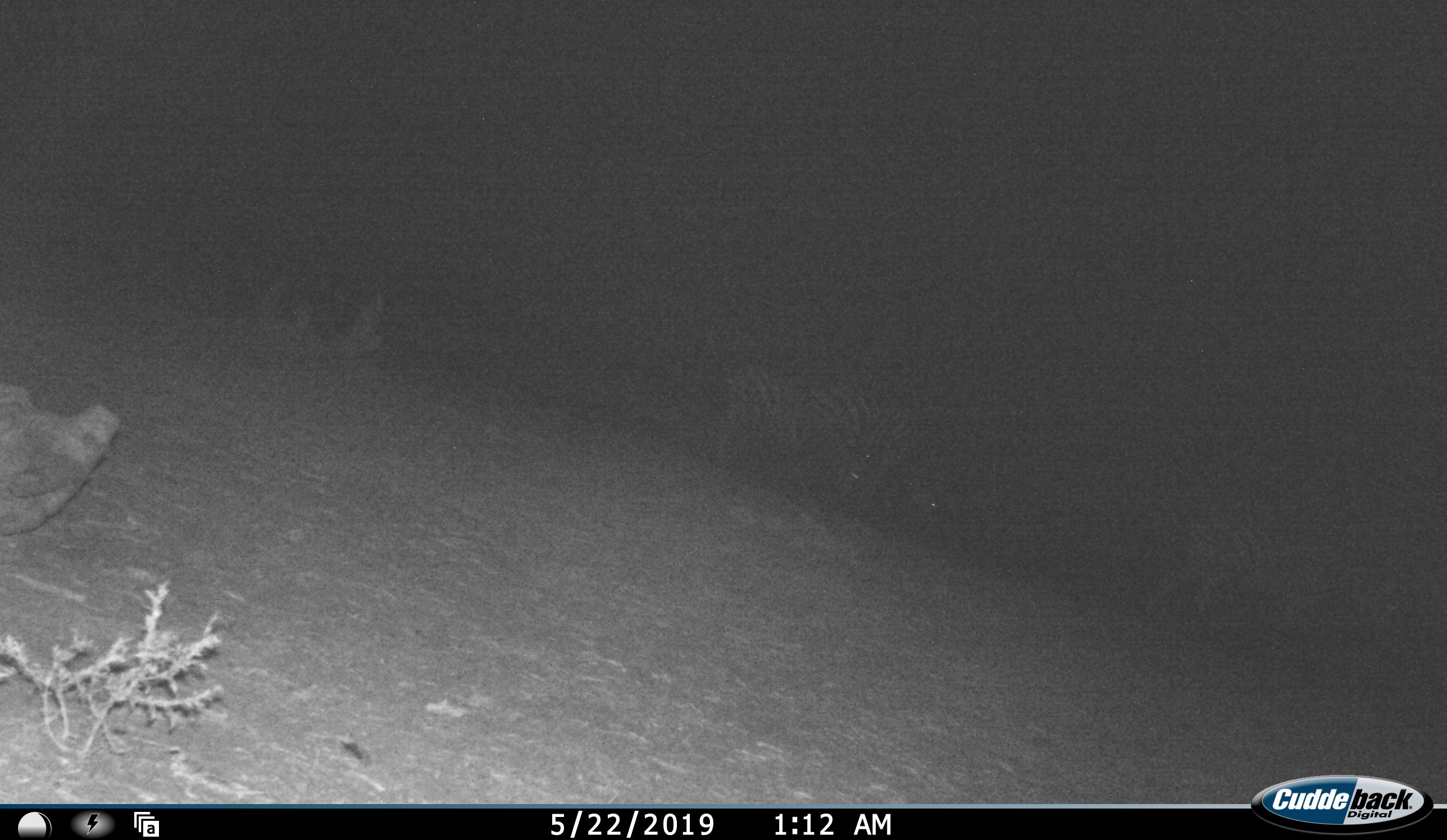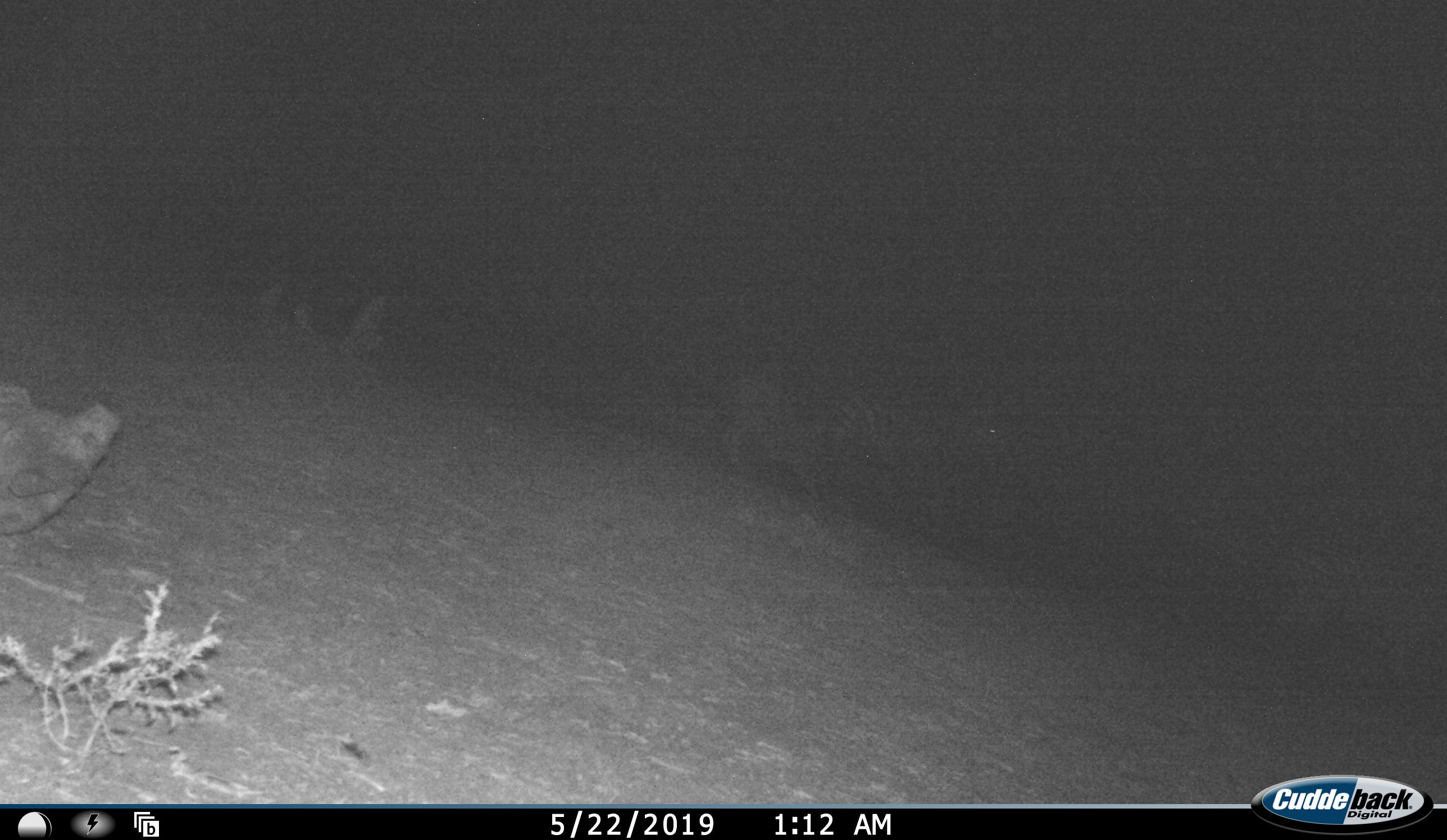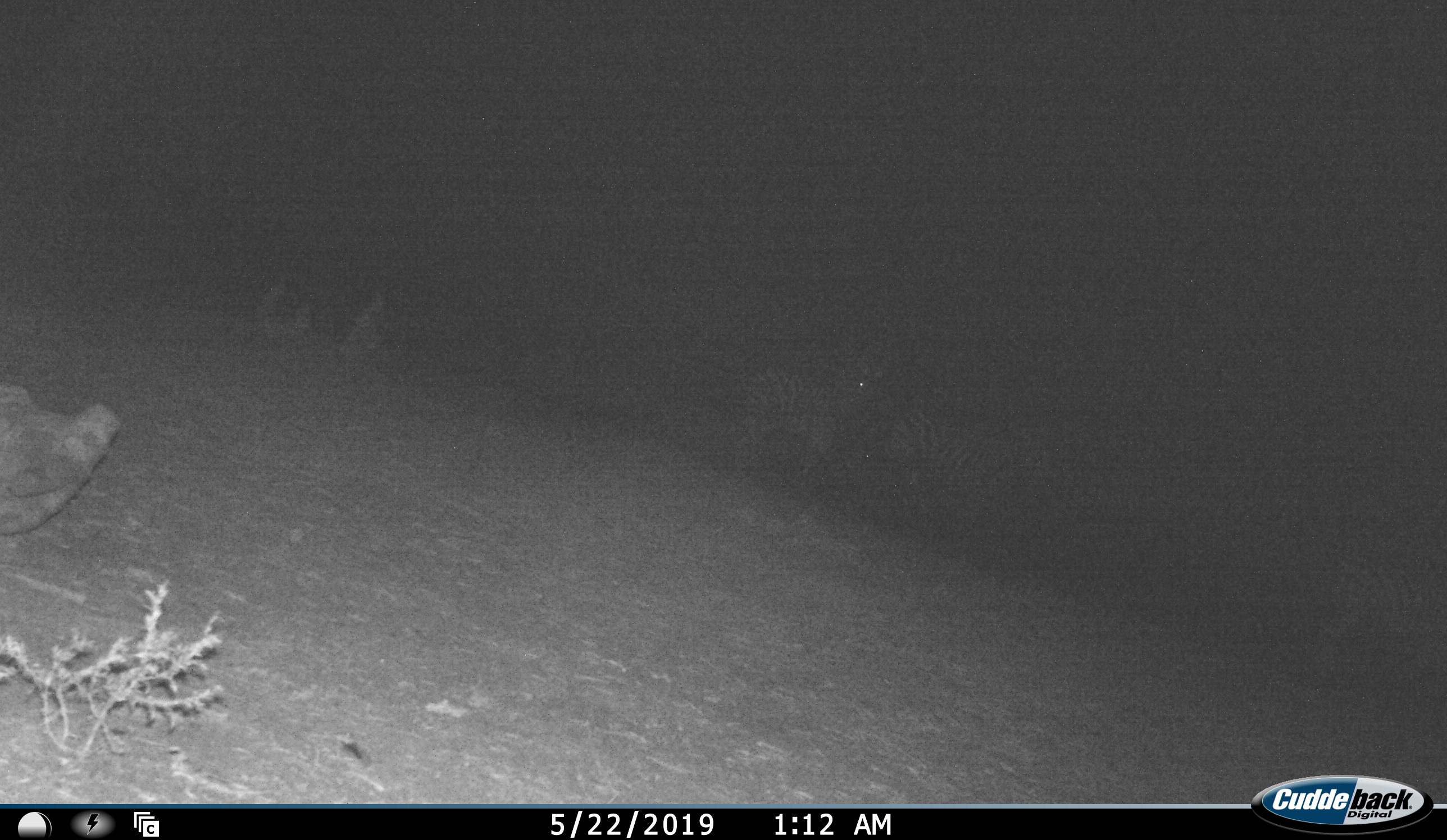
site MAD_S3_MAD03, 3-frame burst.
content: unidentified animal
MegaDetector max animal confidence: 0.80